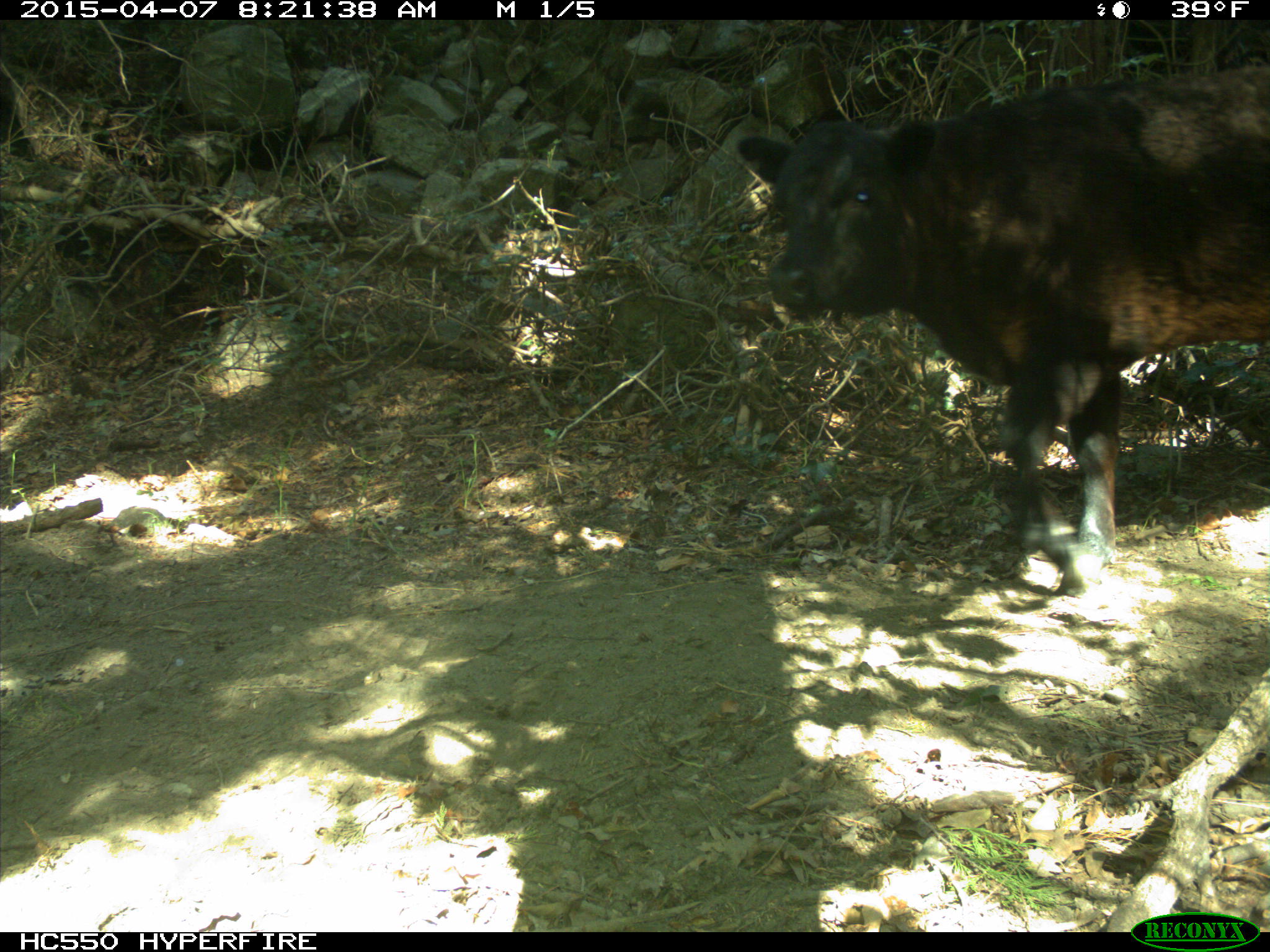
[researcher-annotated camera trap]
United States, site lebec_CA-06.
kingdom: Animalia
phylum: Chordata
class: Mammalia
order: Artiodactyla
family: Bovidae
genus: Bos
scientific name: Bos taurus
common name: domestic cow